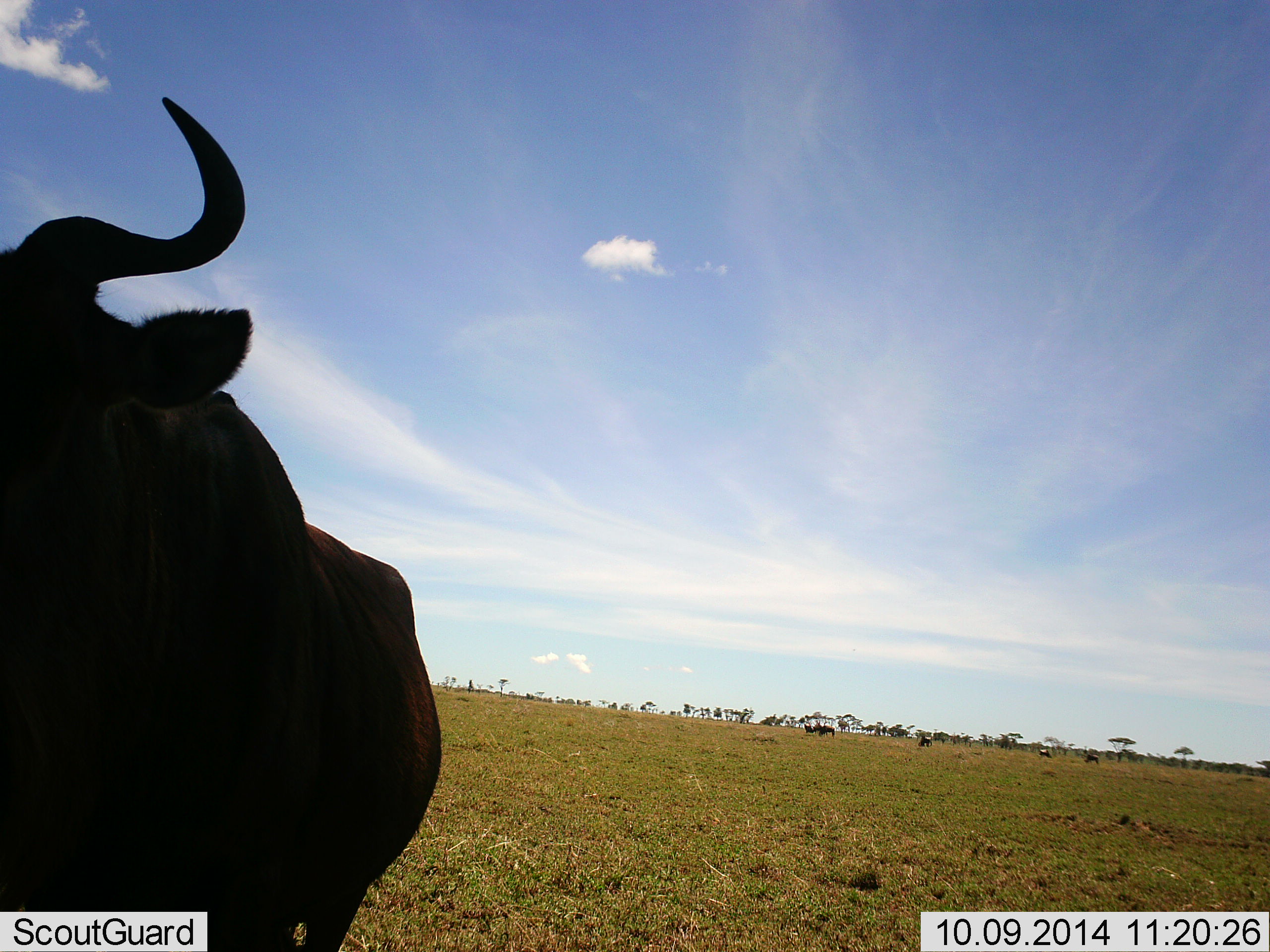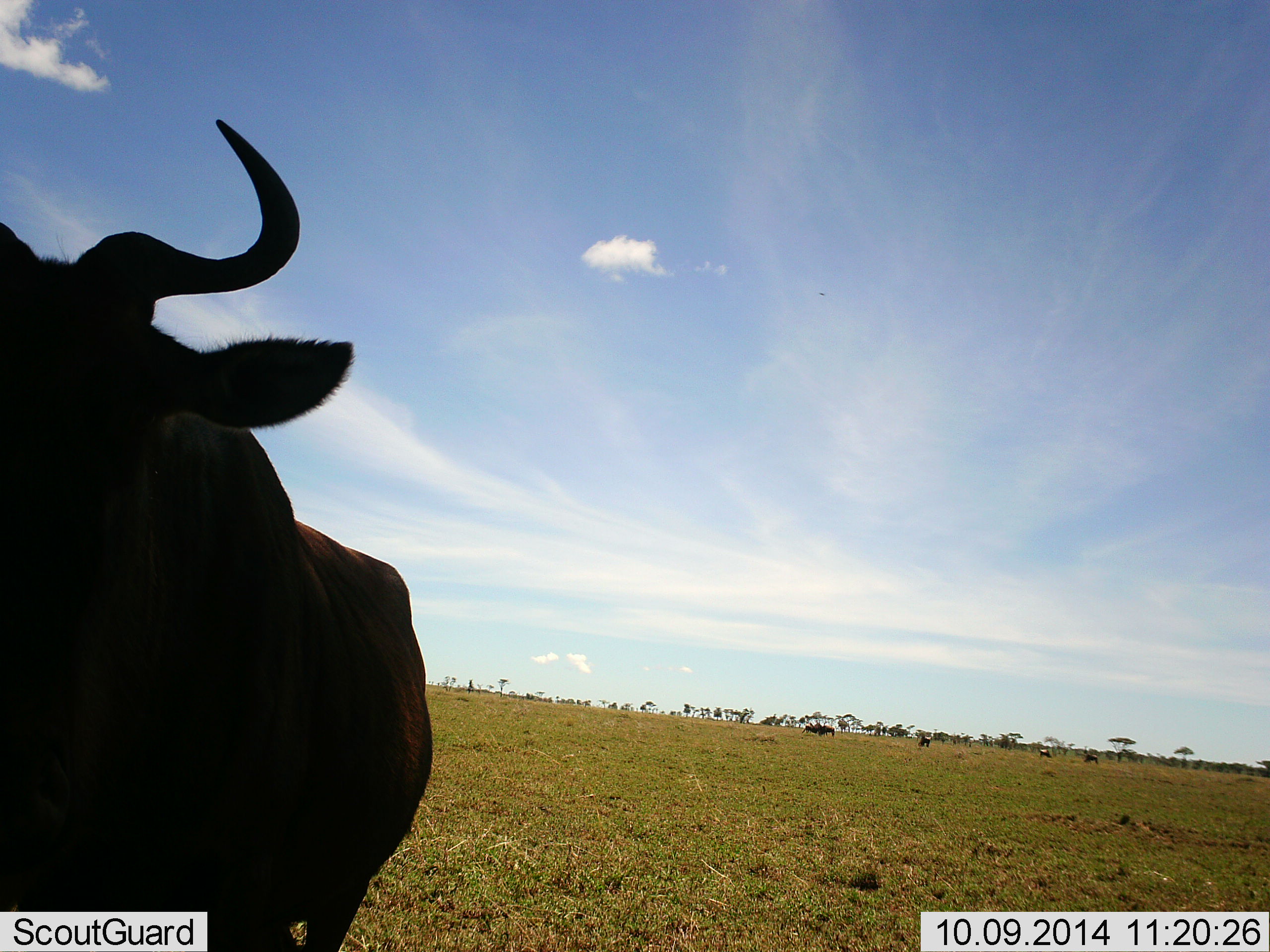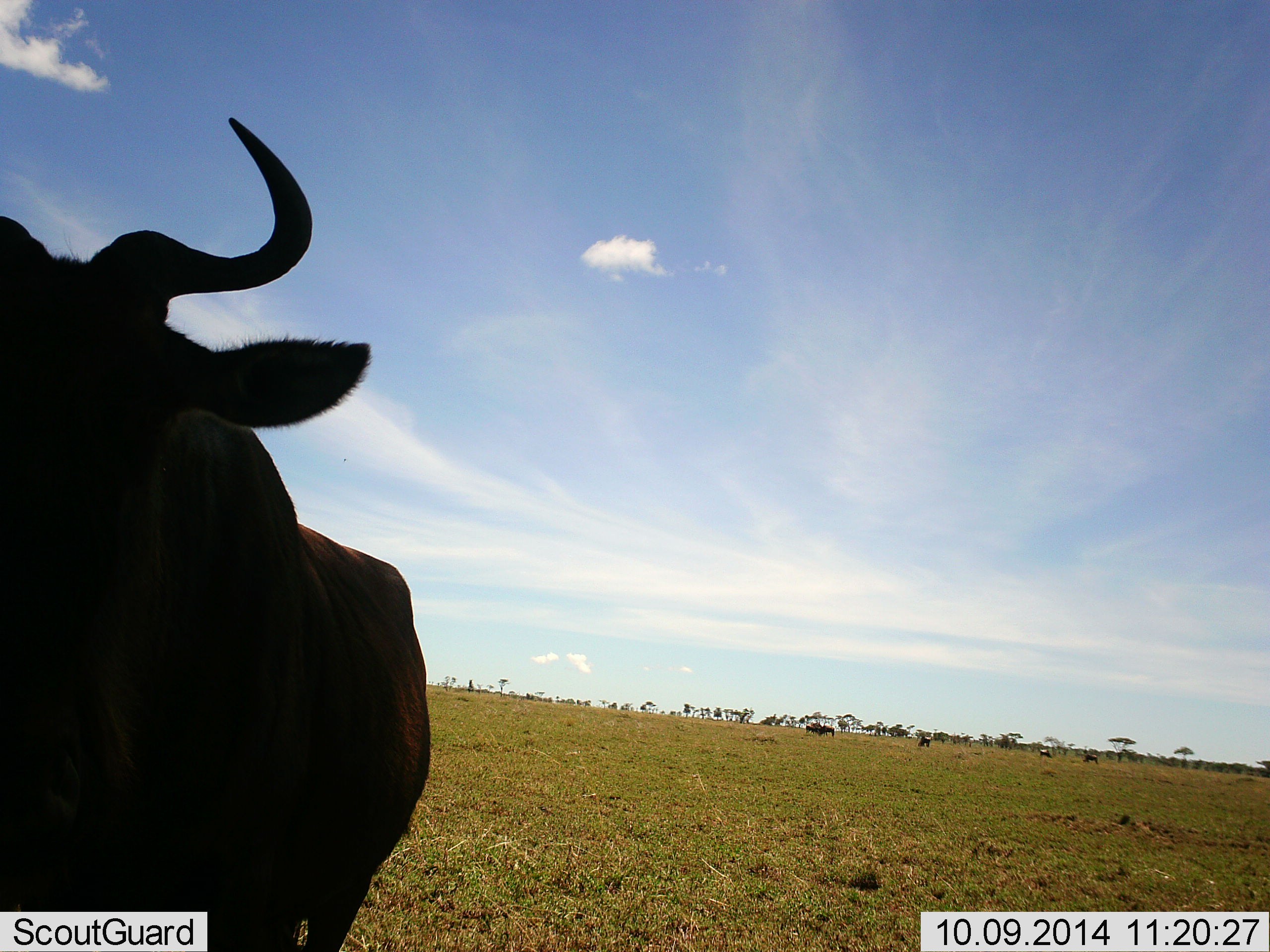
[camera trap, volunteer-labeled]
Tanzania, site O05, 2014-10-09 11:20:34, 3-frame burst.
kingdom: Animalia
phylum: Chordata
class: Mammalia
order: Artiodactyla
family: Bovidae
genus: Connochaetes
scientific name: Connochaetes taurinus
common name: blue wildebeest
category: wildebeest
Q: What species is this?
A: Wildebeest (blue wildebeest) (Connochaetes taurinus).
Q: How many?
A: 5.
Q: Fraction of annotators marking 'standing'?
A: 100%.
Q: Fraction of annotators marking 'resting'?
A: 0%.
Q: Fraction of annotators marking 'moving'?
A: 20%.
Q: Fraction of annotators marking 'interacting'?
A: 0%.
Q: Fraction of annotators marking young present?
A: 0%.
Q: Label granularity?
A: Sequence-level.